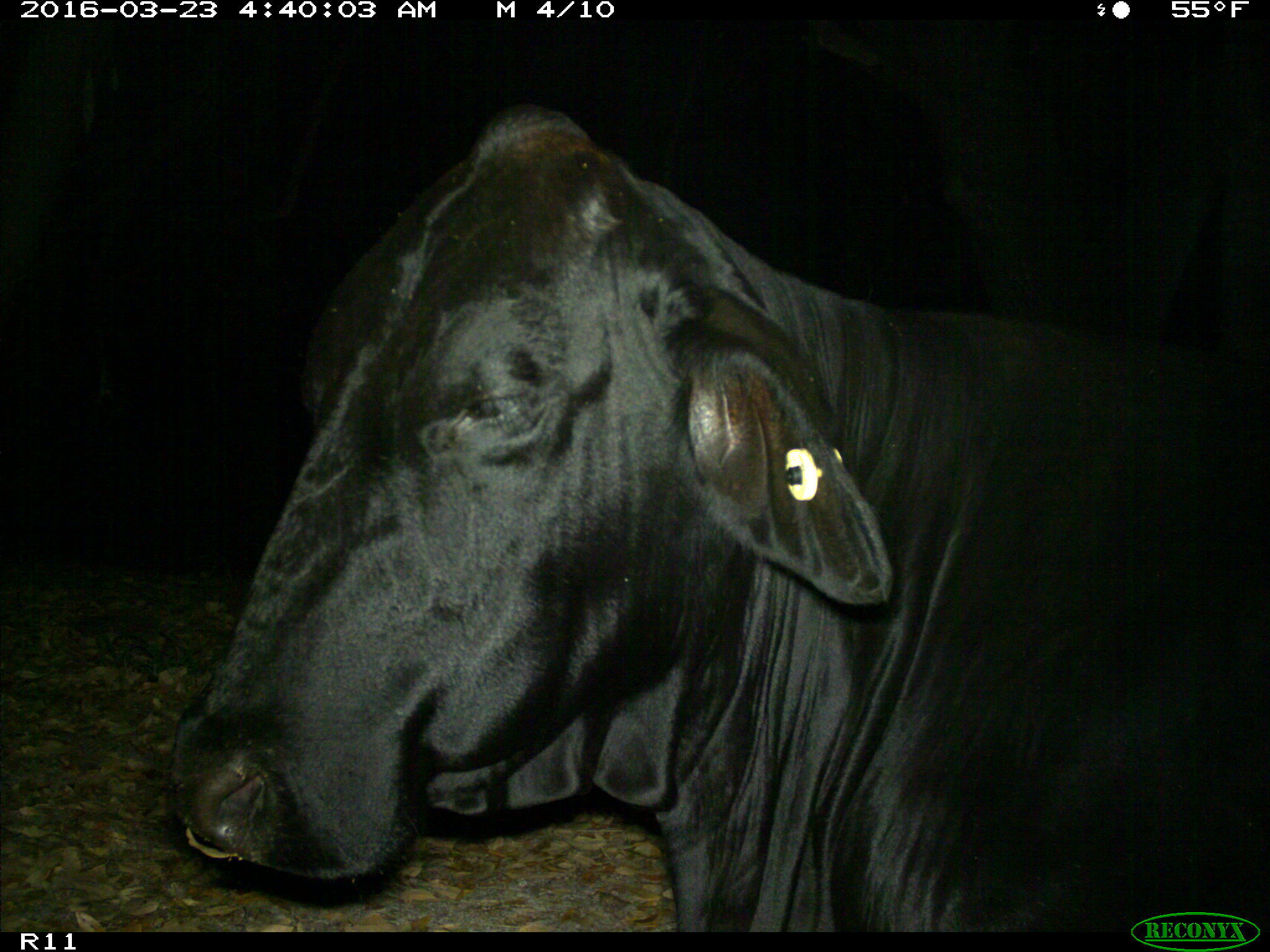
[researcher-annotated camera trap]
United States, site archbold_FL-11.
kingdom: Animalia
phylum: Chordata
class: Mammalia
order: Artiodactyla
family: Bovidae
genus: Bos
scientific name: Bos taurus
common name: domestic cow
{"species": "Bos taurus (domestic cow)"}